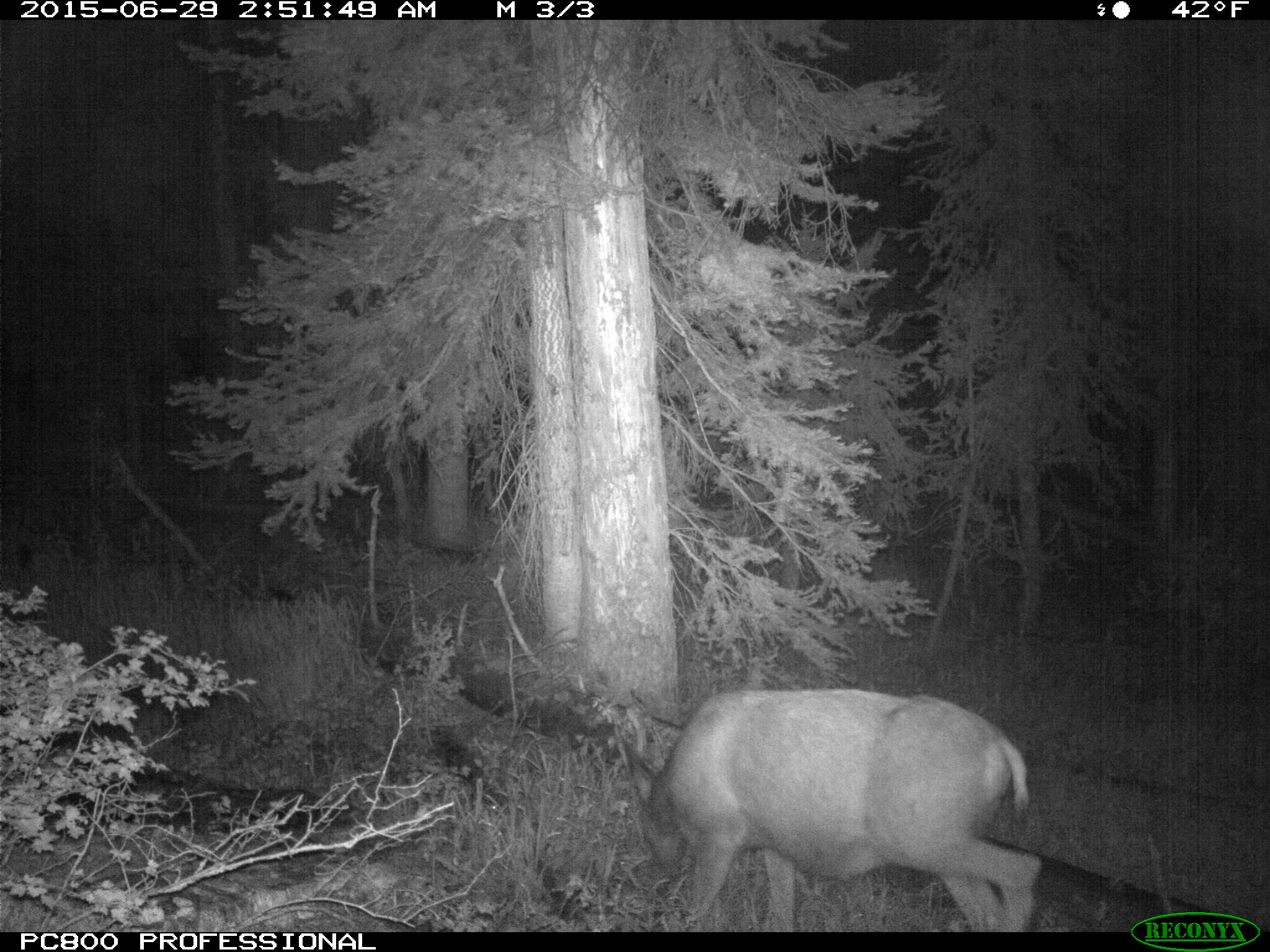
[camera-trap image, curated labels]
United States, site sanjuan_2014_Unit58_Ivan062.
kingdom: Animalia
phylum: Chordata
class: Mammalia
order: Artiodactyla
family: Cervidae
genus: Odocoileus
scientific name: Odocoileus hemionus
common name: mule deer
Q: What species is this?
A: Odocoileus hemionus (mule deer).